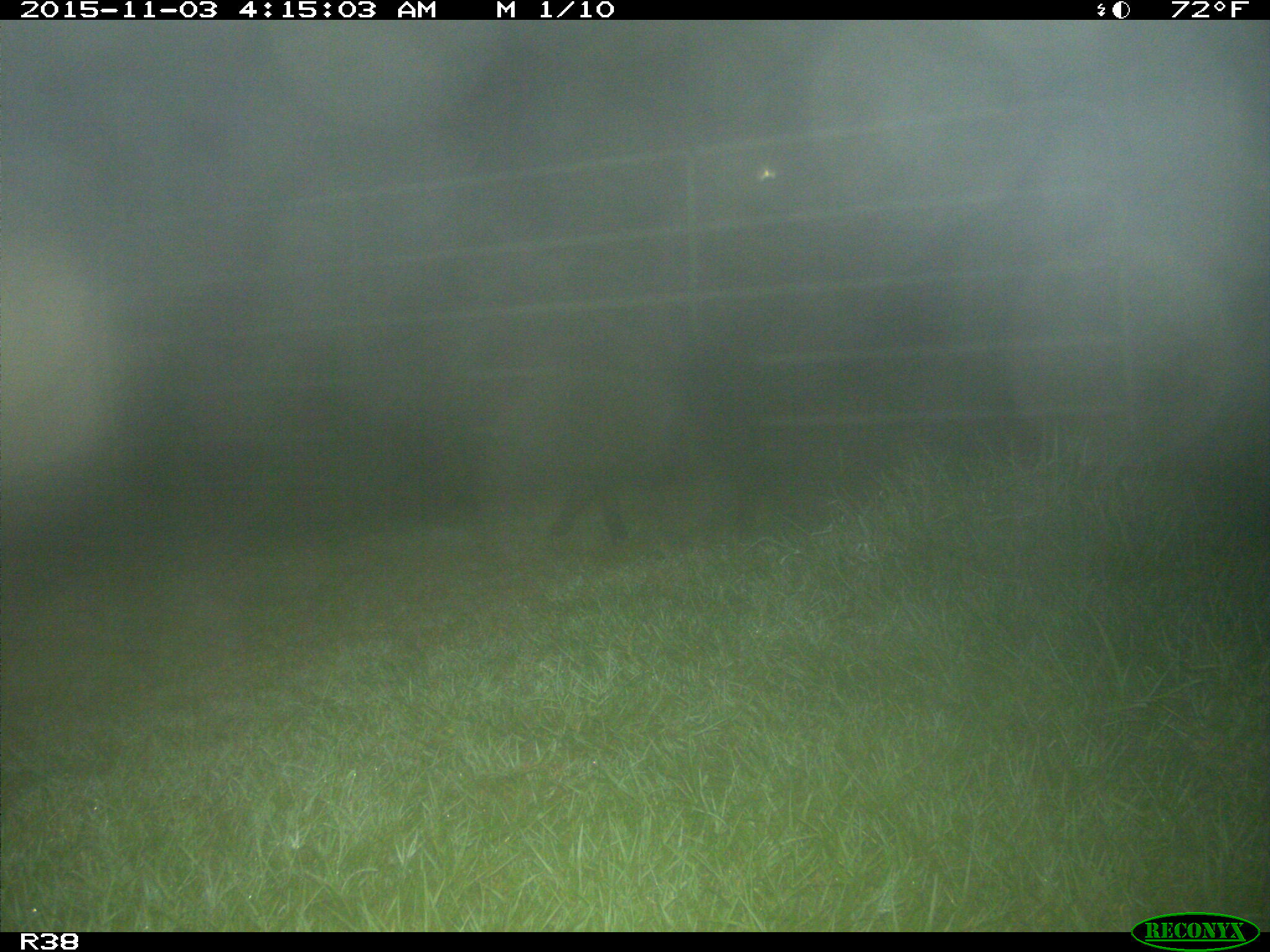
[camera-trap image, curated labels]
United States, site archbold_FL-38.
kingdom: Animalia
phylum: Chordata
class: Mammalia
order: Artiodactyla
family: Suidae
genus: Sus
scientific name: Sus scrofa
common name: wild boar